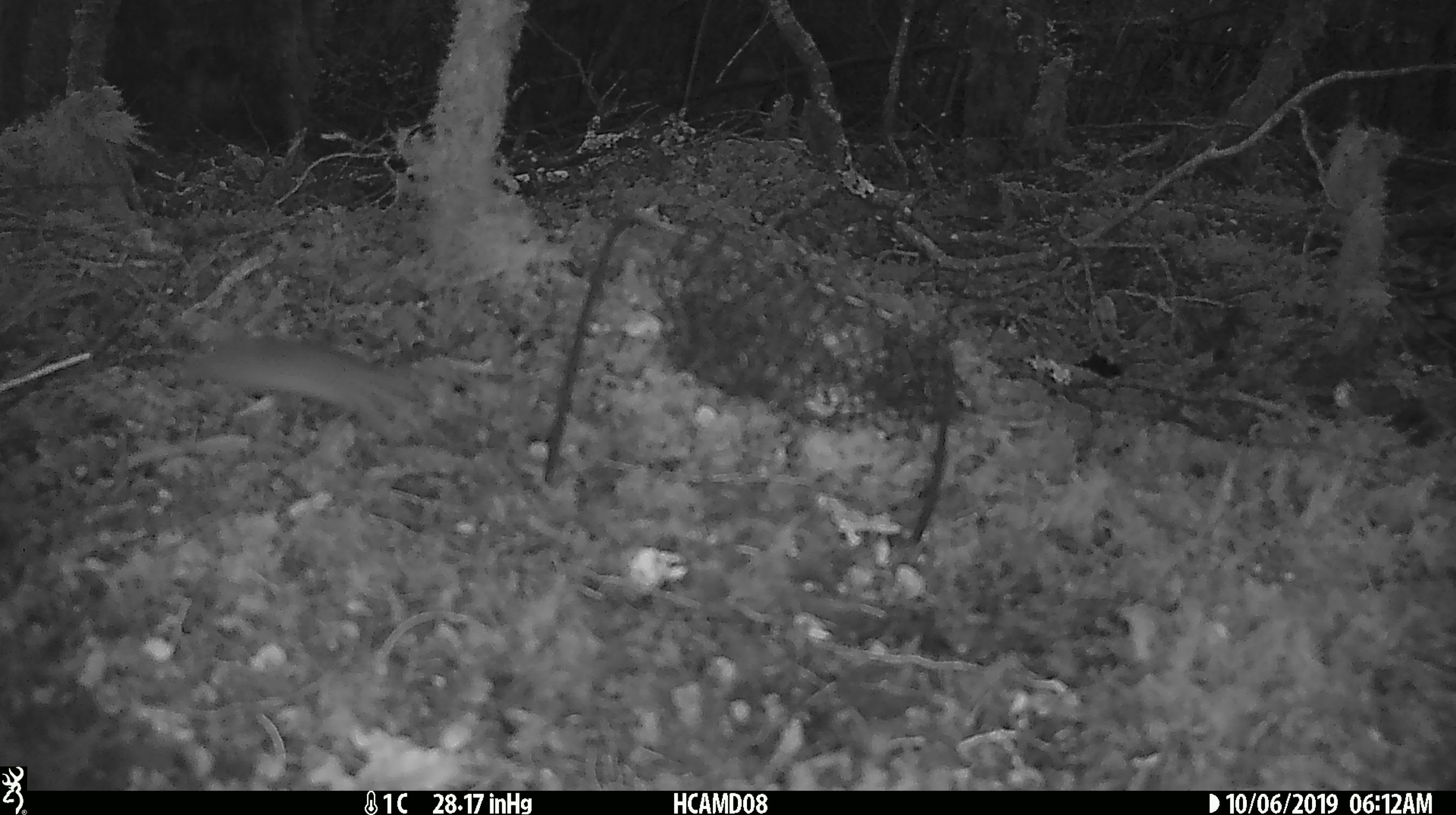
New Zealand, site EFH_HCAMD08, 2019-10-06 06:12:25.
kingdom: Animalia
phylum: Chordata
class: Mammalia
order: Rodentia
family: Muridae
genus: Mus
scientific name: Mus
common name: mouse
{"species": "mouse (Mus)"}